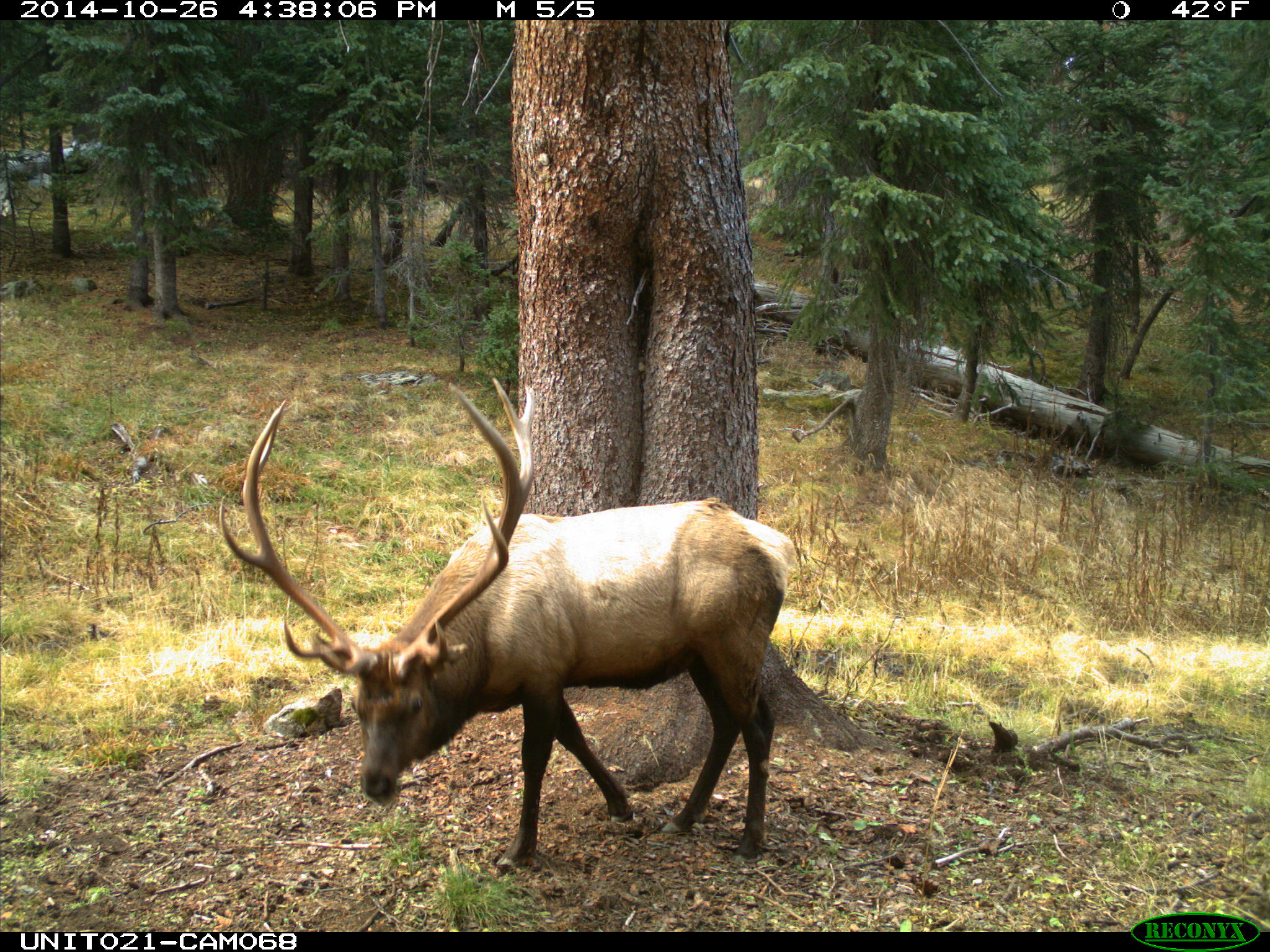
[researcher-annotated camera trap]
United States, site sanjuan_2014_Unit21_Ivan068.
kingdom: Animalia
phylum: Chordata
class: Mammalia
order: Artiodactyla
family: Cervidae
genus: Cervus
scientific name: Cervus elaphus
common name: red deer